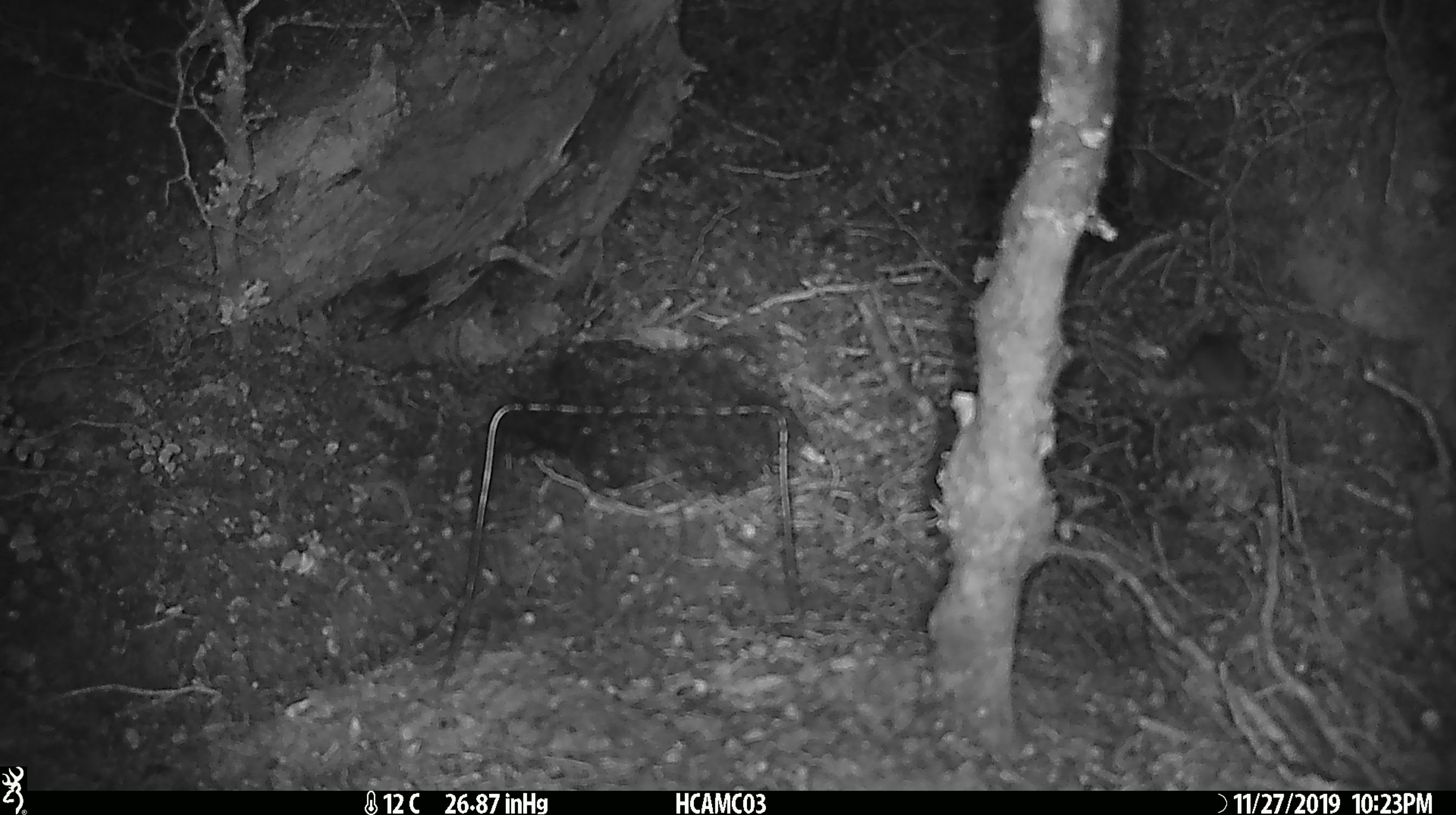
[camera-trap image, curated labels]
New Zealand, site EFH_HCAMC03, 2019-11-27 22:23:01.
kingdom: Animalia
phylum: Chordata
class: Mammalia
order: Rodentia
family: Muridae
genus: Mus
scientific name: Mus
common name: mouse